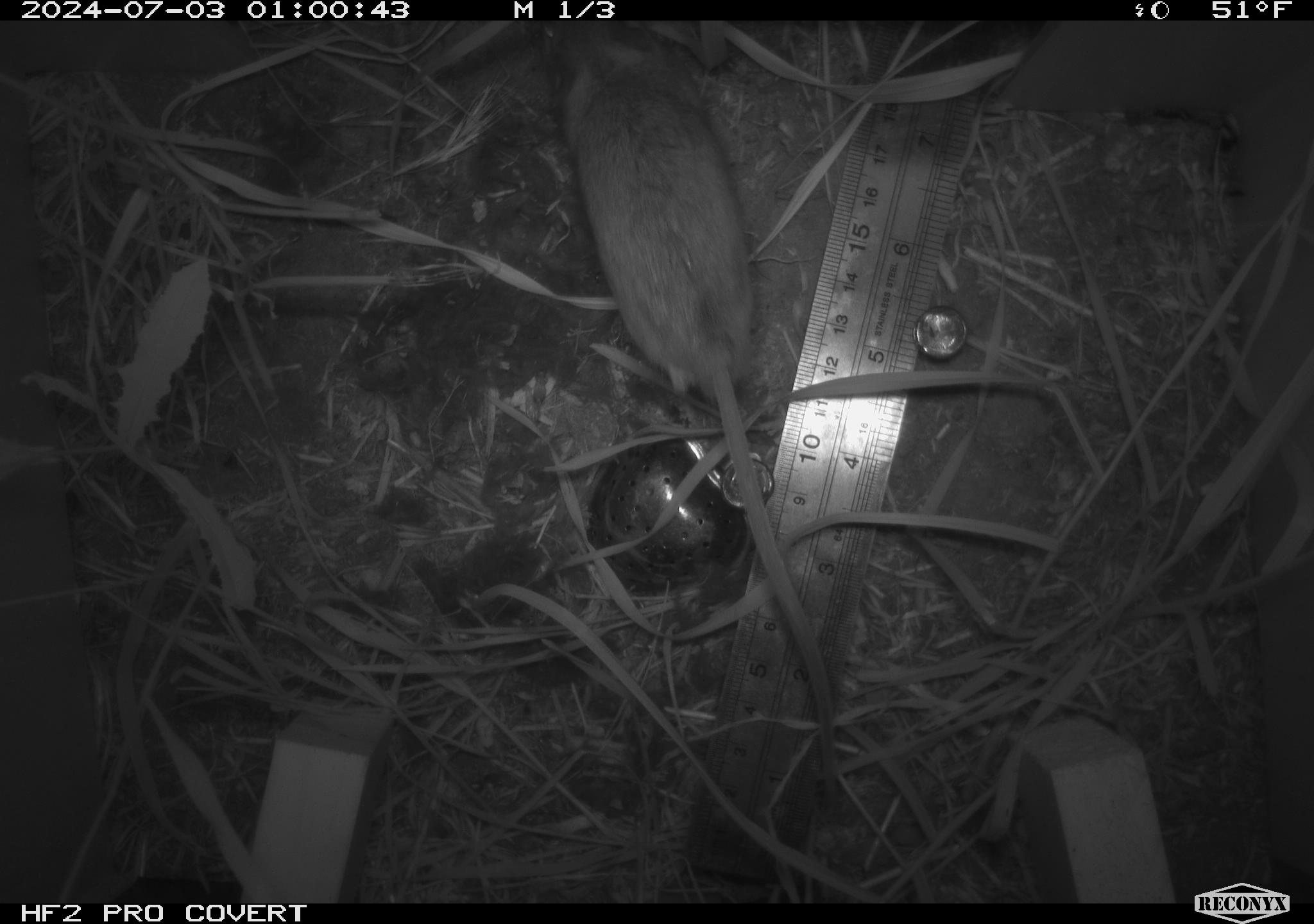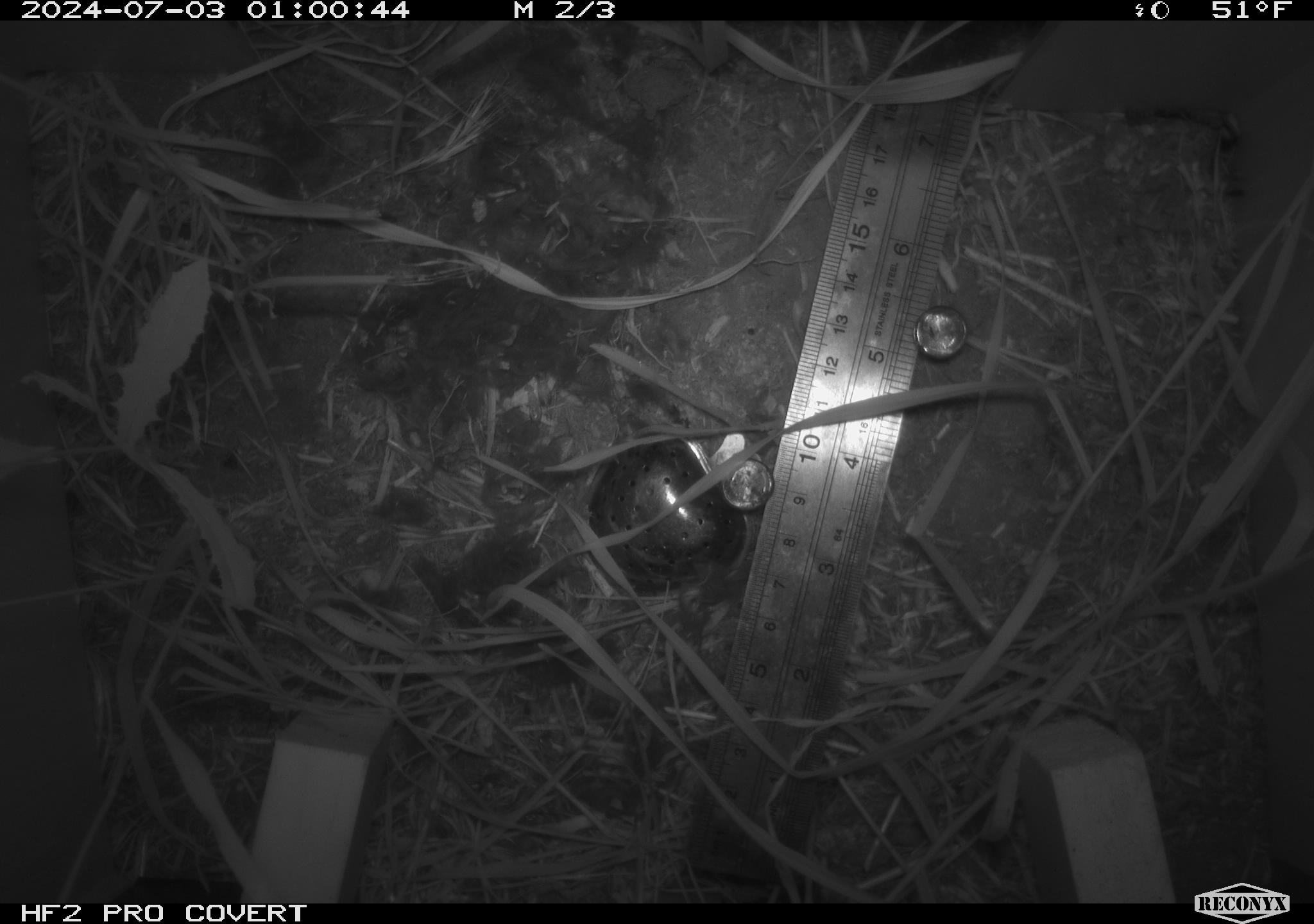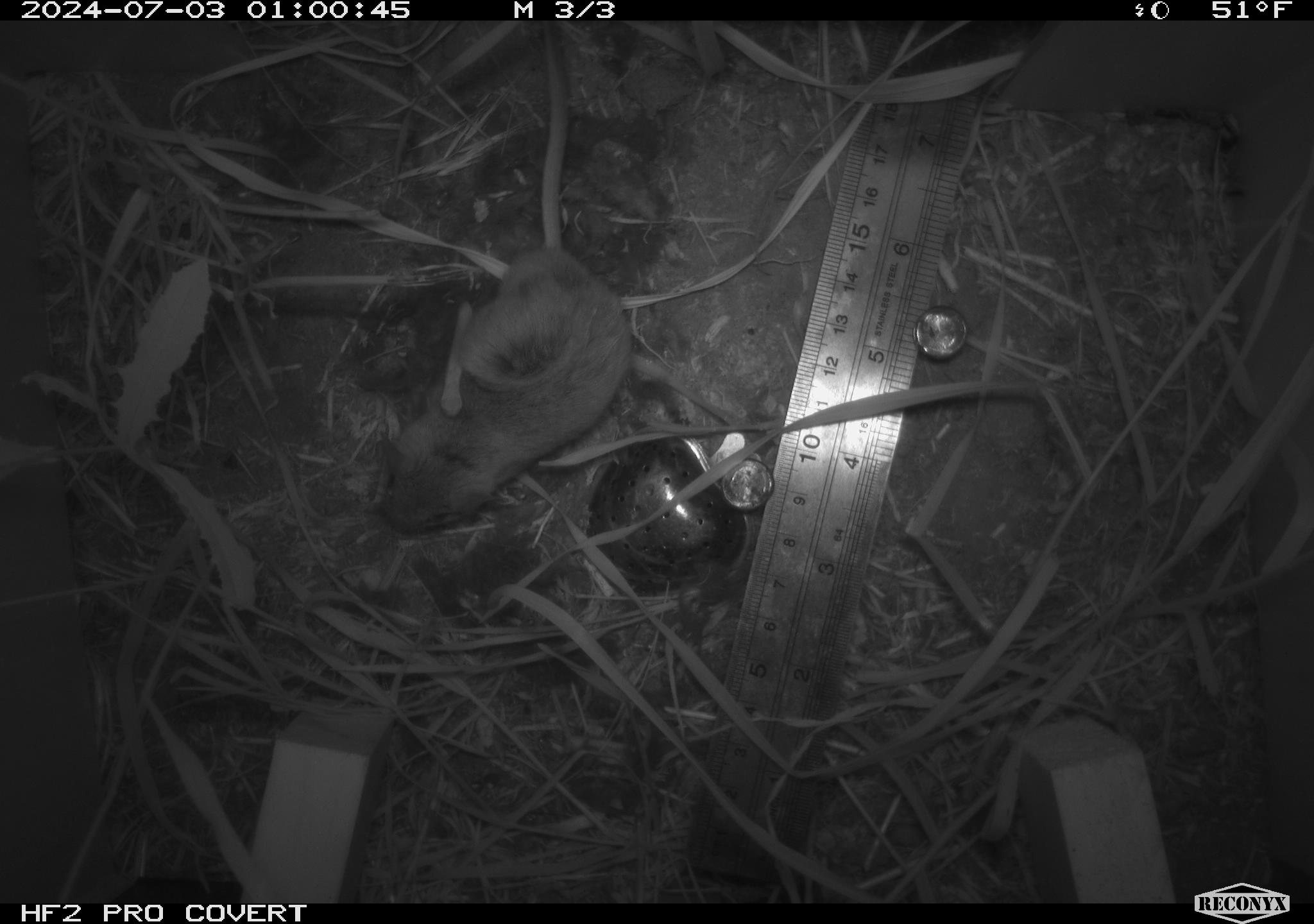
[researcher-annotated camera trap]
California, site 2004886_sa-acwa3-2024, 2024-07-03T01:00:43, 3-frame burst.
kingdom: Animalia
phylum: Chordata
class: Mammalia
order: Rodentia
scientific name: Rodentia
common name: mouse species